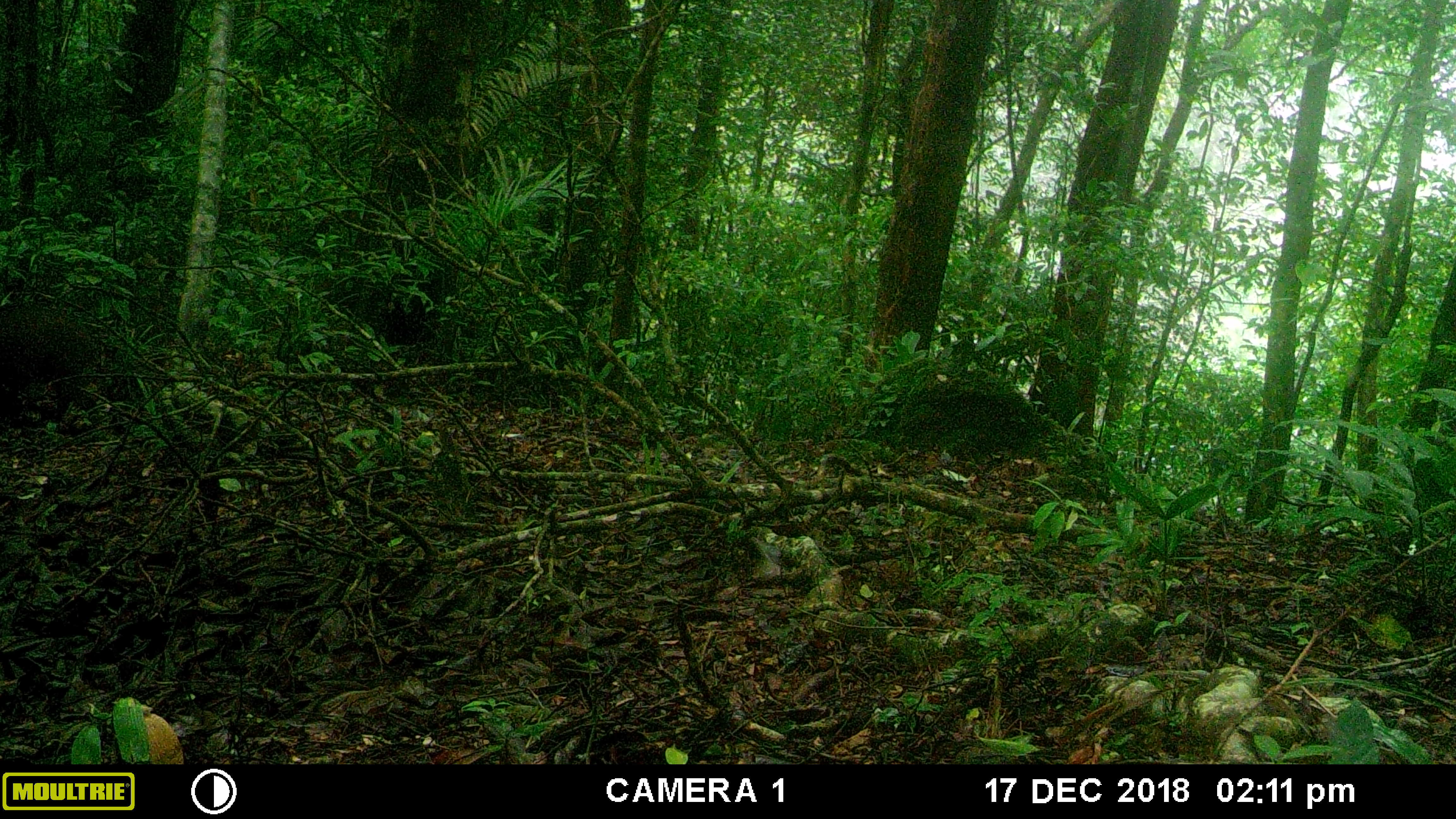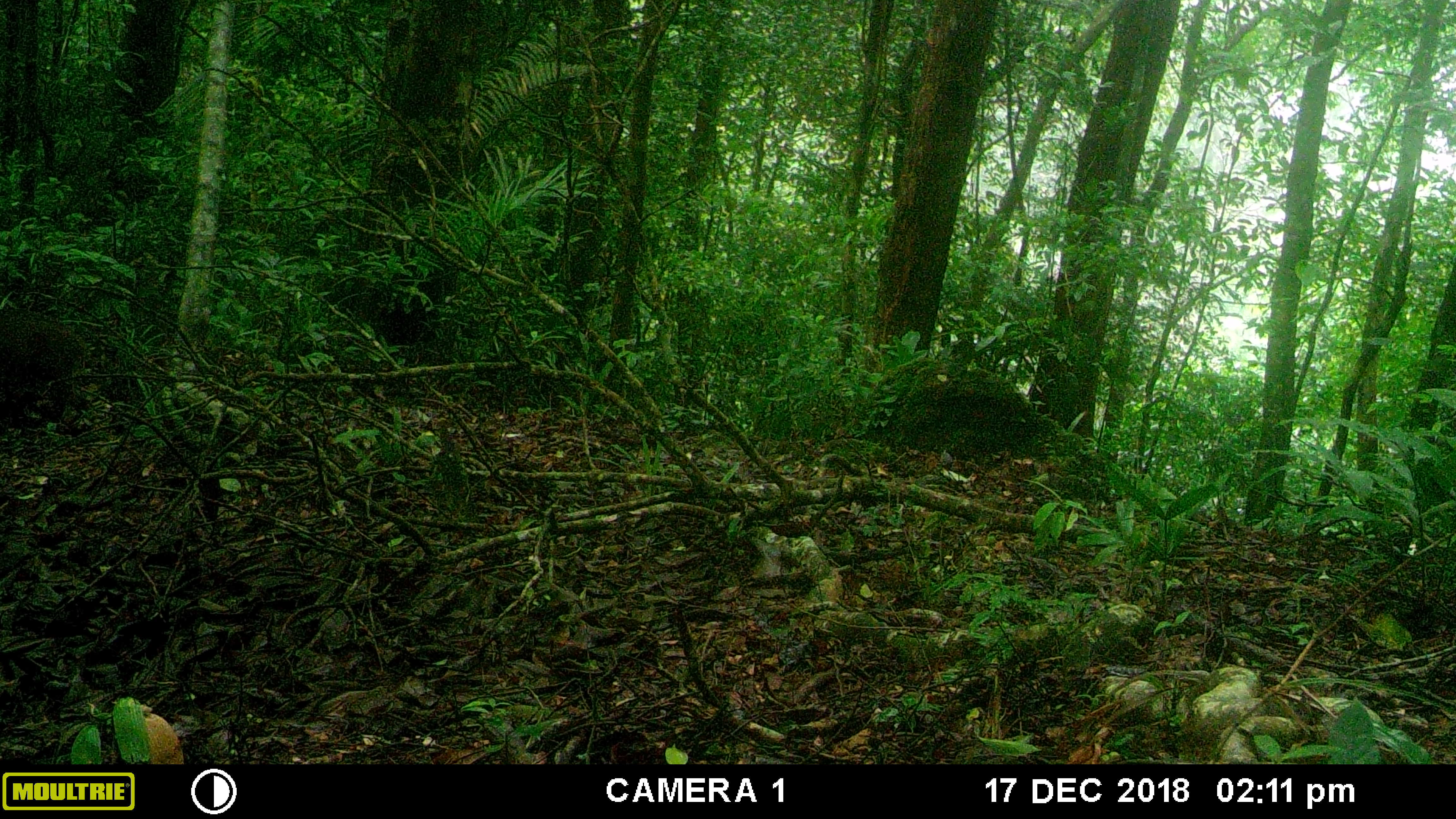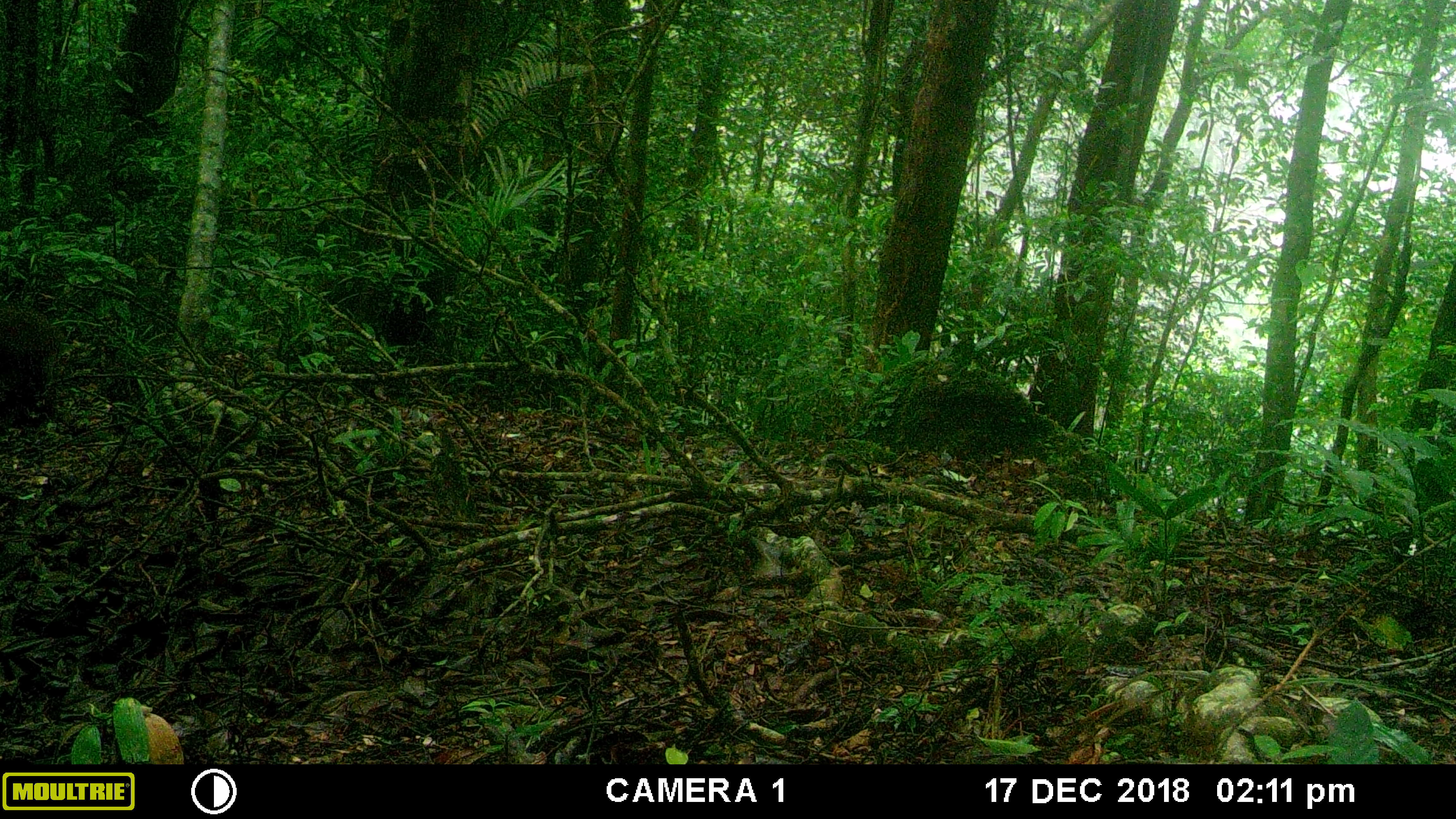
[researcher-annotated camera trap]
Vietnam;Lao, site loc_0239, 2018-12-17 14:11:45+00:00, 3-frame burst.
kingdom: Animalia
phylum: Chordata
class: Mammalia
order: Artiodactyla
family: Suidae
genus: Sus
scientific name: Sus scrofa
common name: eurasian wild pig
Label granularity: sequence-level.